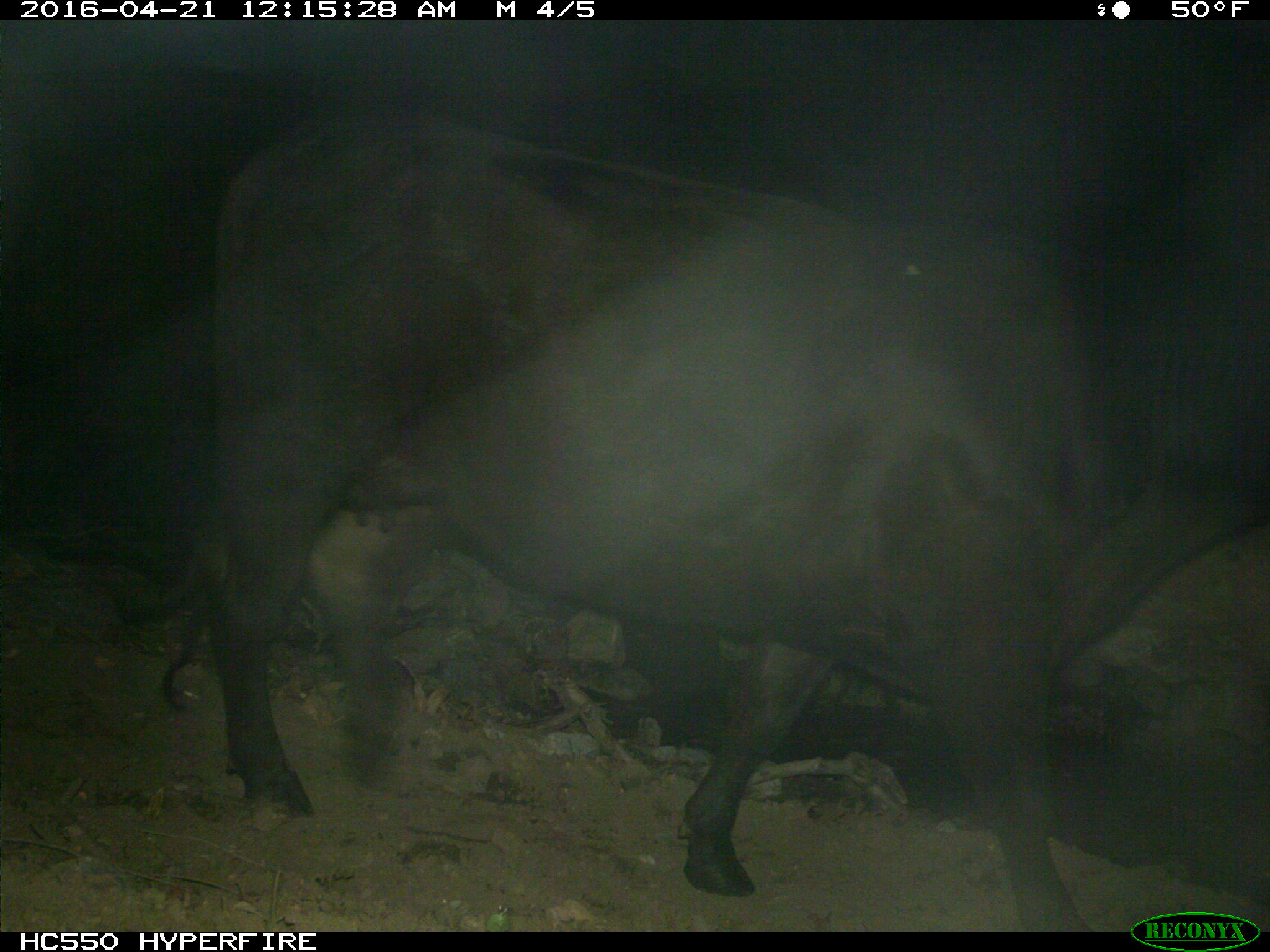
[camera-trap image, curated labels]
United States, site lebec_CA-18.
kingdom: Animalia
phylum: Chordata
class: Mammalia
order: Artiodactyla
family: Bovidae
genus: Bos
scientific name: Bos taurus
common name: domestic cow